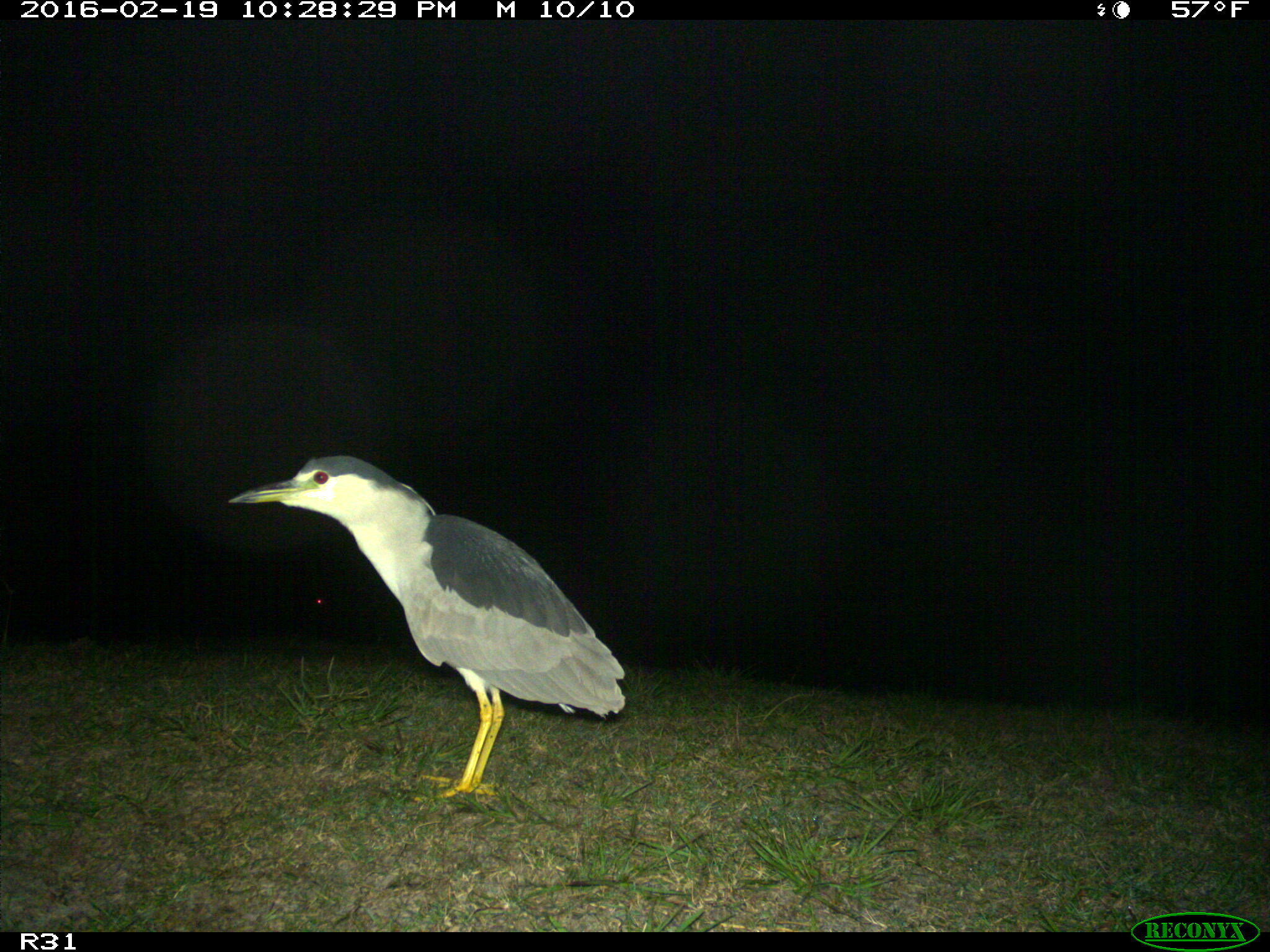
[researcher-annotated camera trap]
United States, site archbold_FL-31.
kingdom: Animalia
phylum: Chordata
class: Aves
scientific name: Aves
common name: birds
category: unidentified bird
Unidentified bird (birds) (Aves).